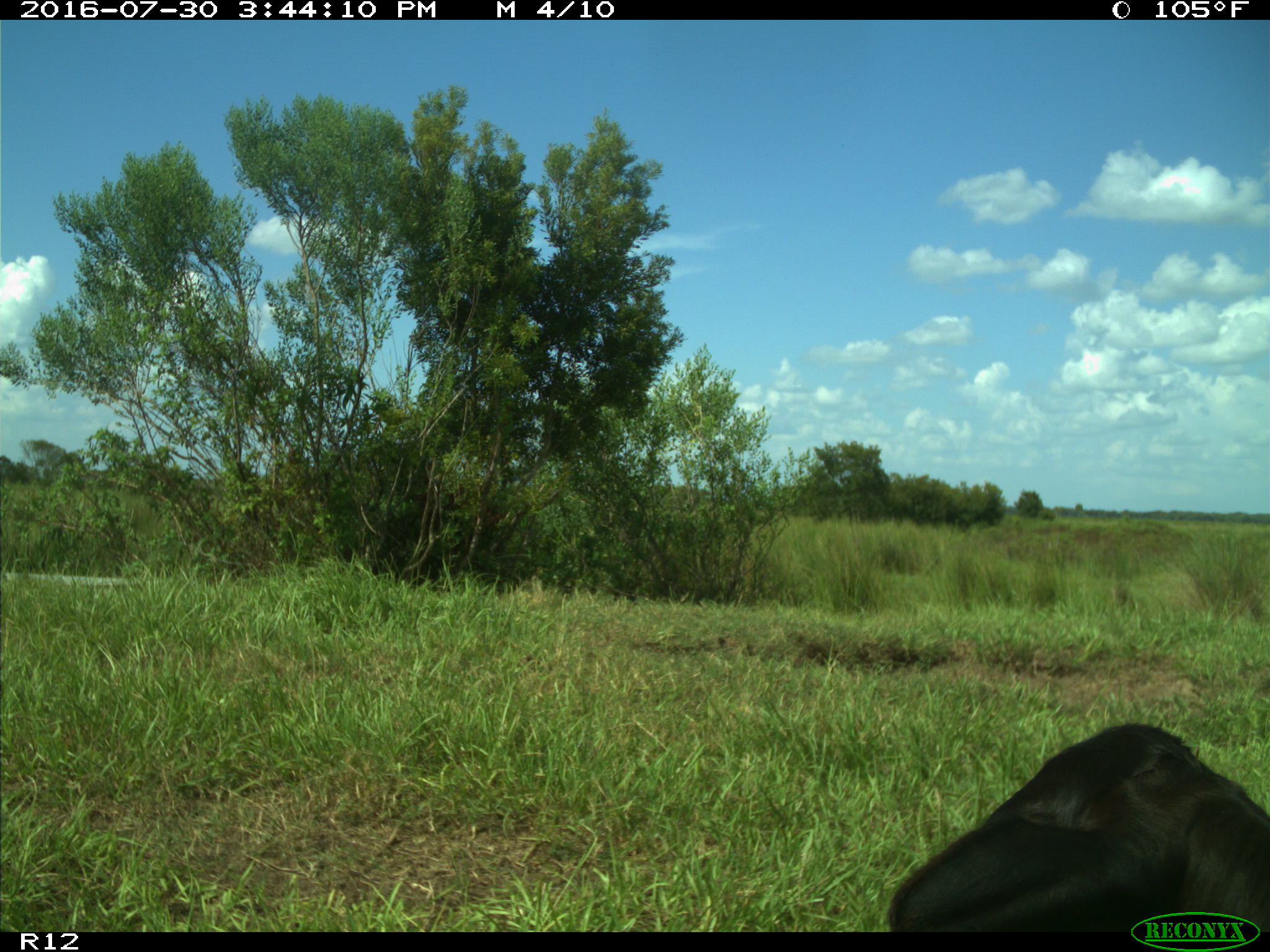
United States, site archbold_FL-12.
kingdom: Animalia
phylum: Chordata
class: Mammalia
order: Artiodactyla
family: Bovidae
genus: Bos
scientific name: Bos taurus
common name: domestic cow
Bos taurus (domestic cow).